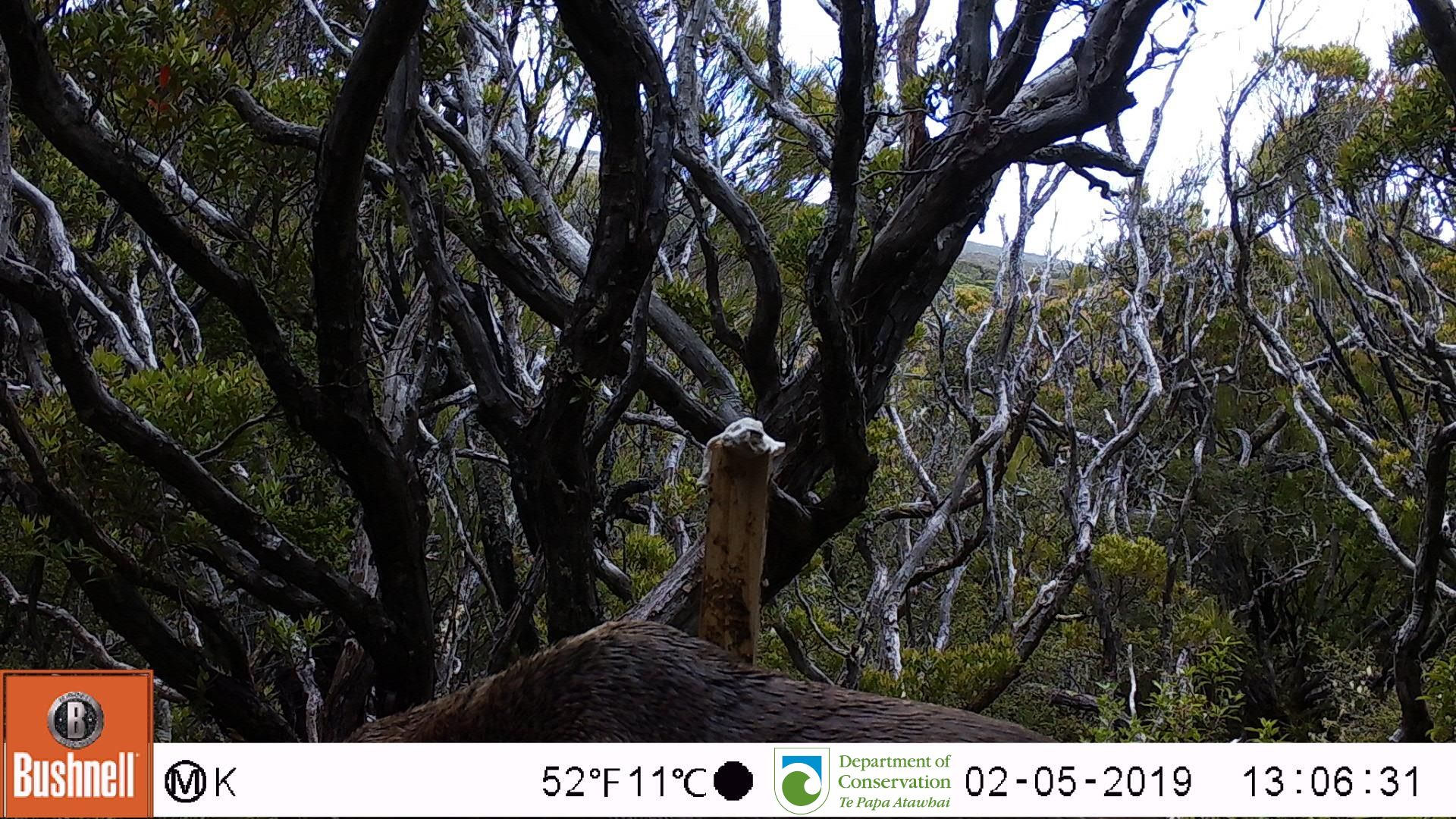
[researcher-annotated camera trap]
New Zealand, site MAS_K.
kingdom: Animalia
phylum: Chordata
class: Mammalia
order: Carnivora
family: Otariidae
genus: Phocarctos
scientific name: Phocarctos hookeri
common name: new zealand sea lion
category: sealion